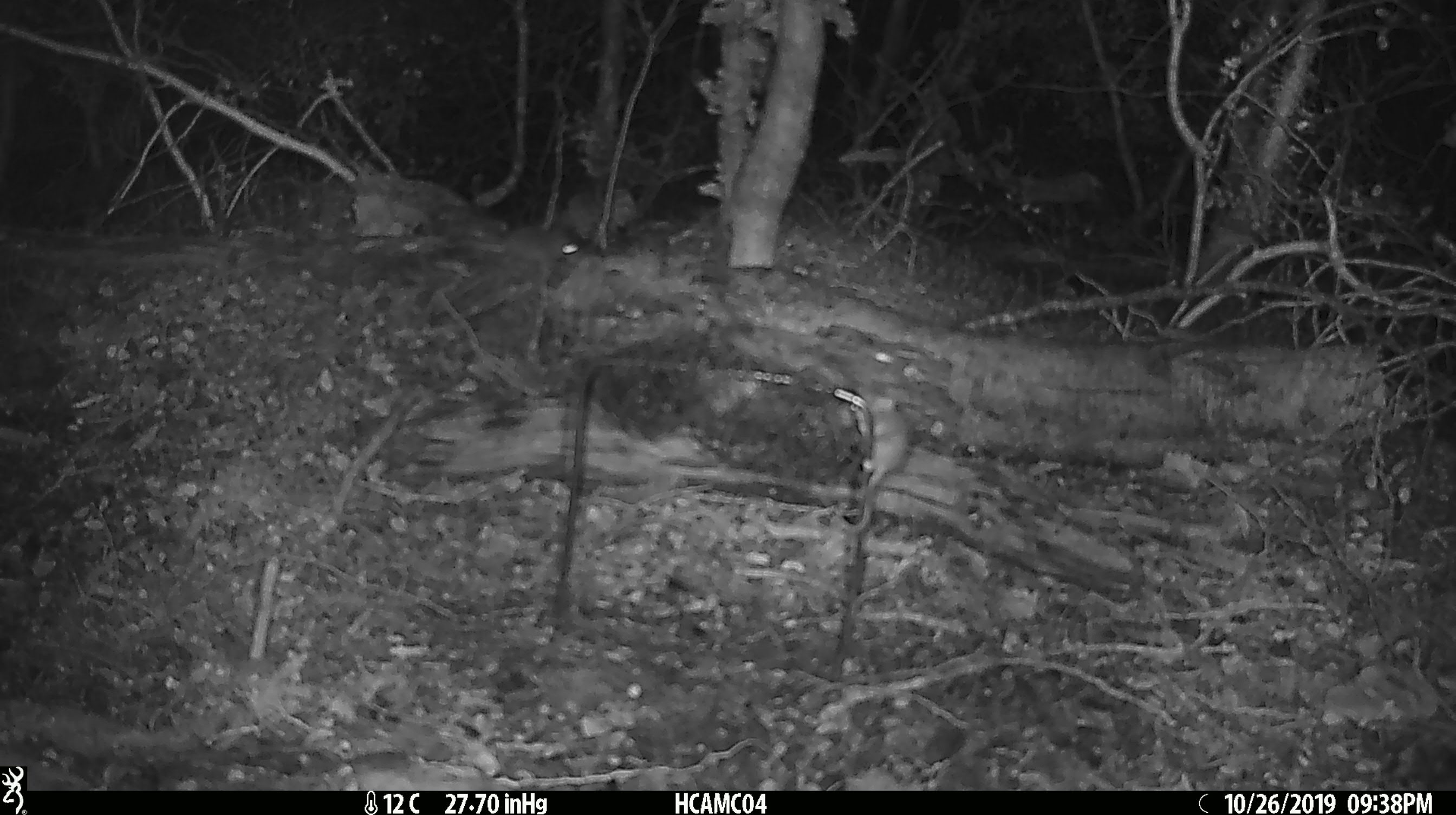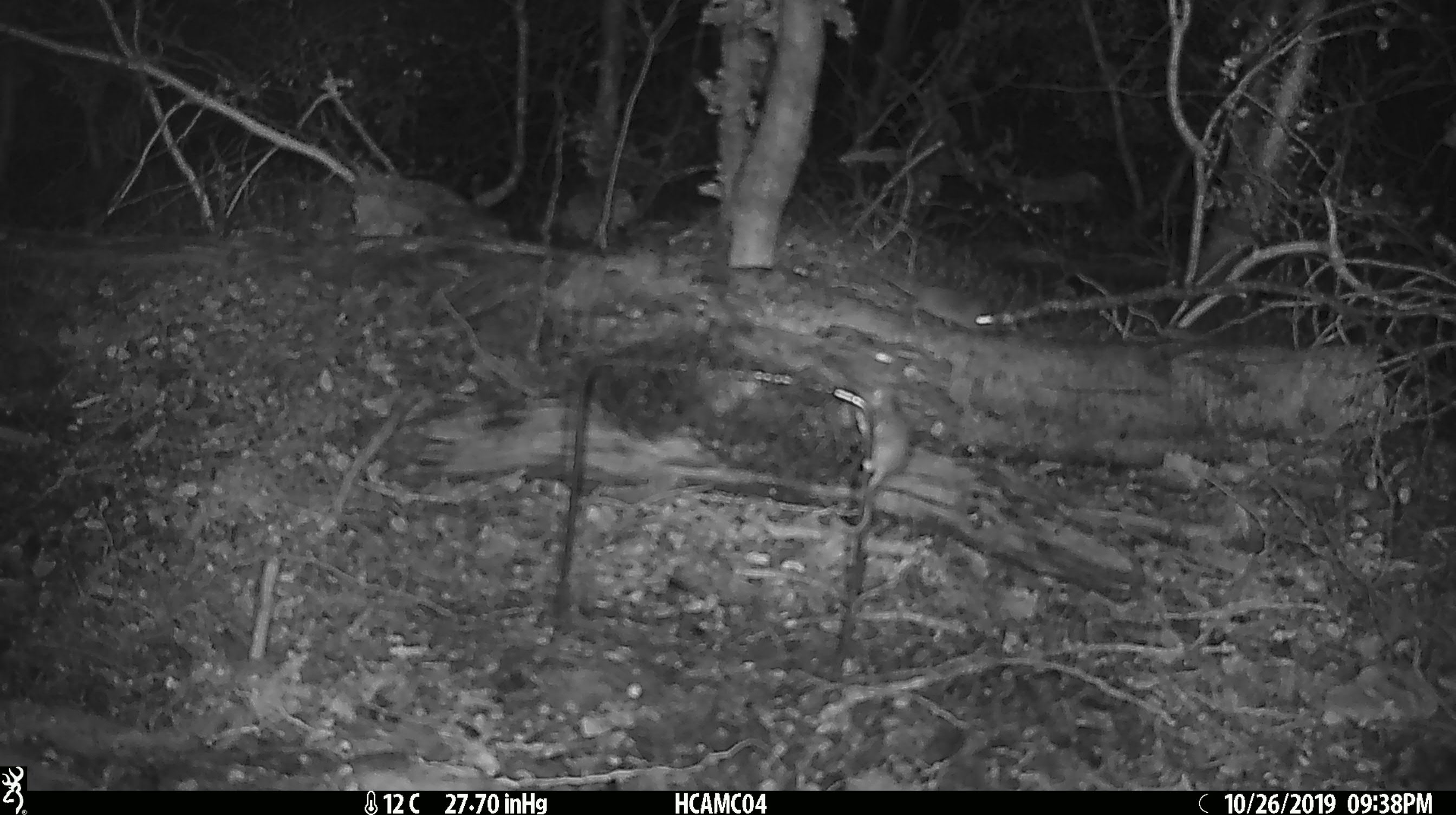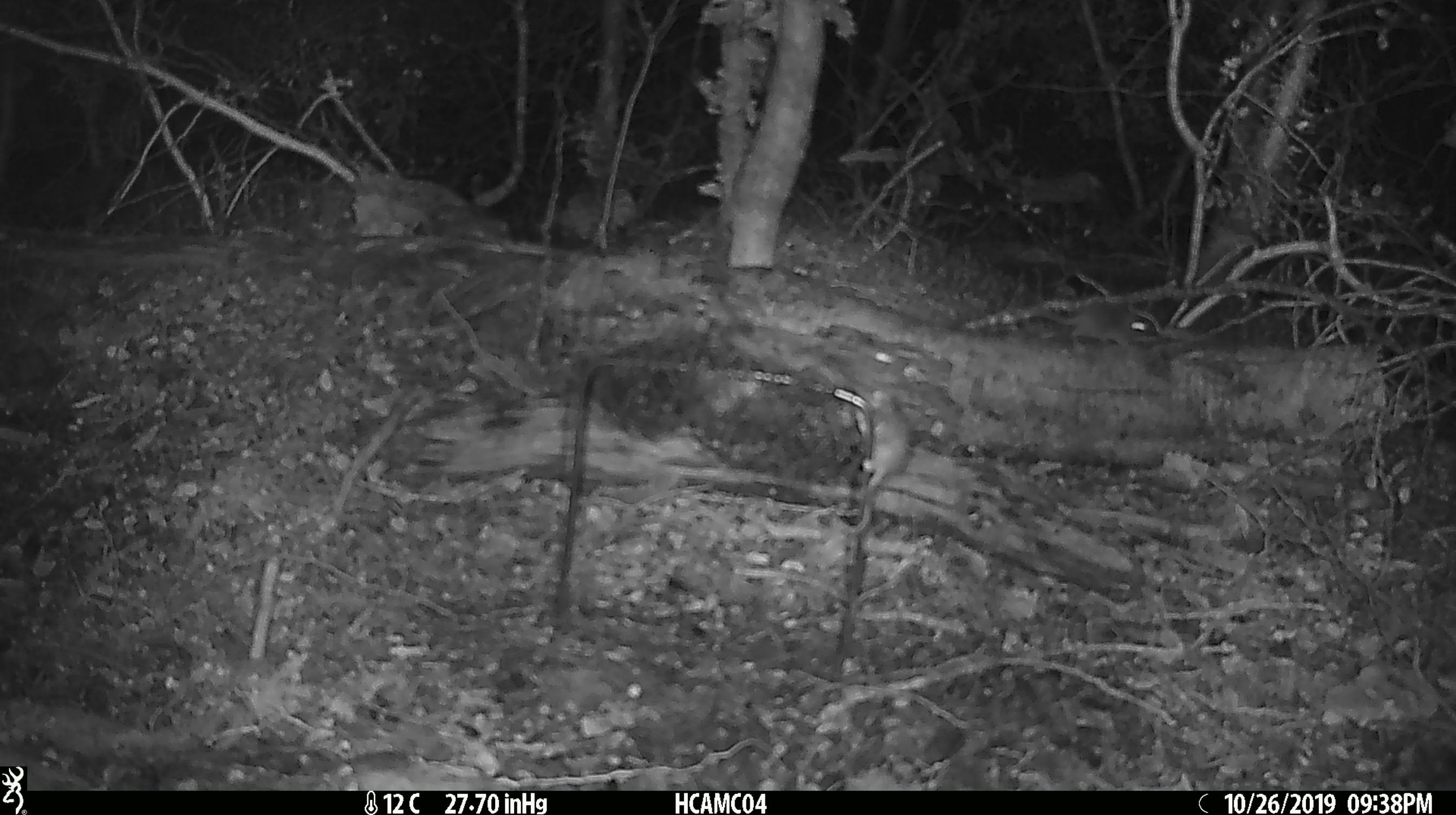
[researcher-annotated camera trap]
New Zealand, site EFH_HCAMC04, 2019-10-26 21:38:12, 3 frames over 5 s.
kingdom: Animalia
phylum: Chordata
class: Mammalia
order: Rodentia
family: Muridae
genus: Mus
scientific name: Mus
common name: mouse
Mouse (Mus).